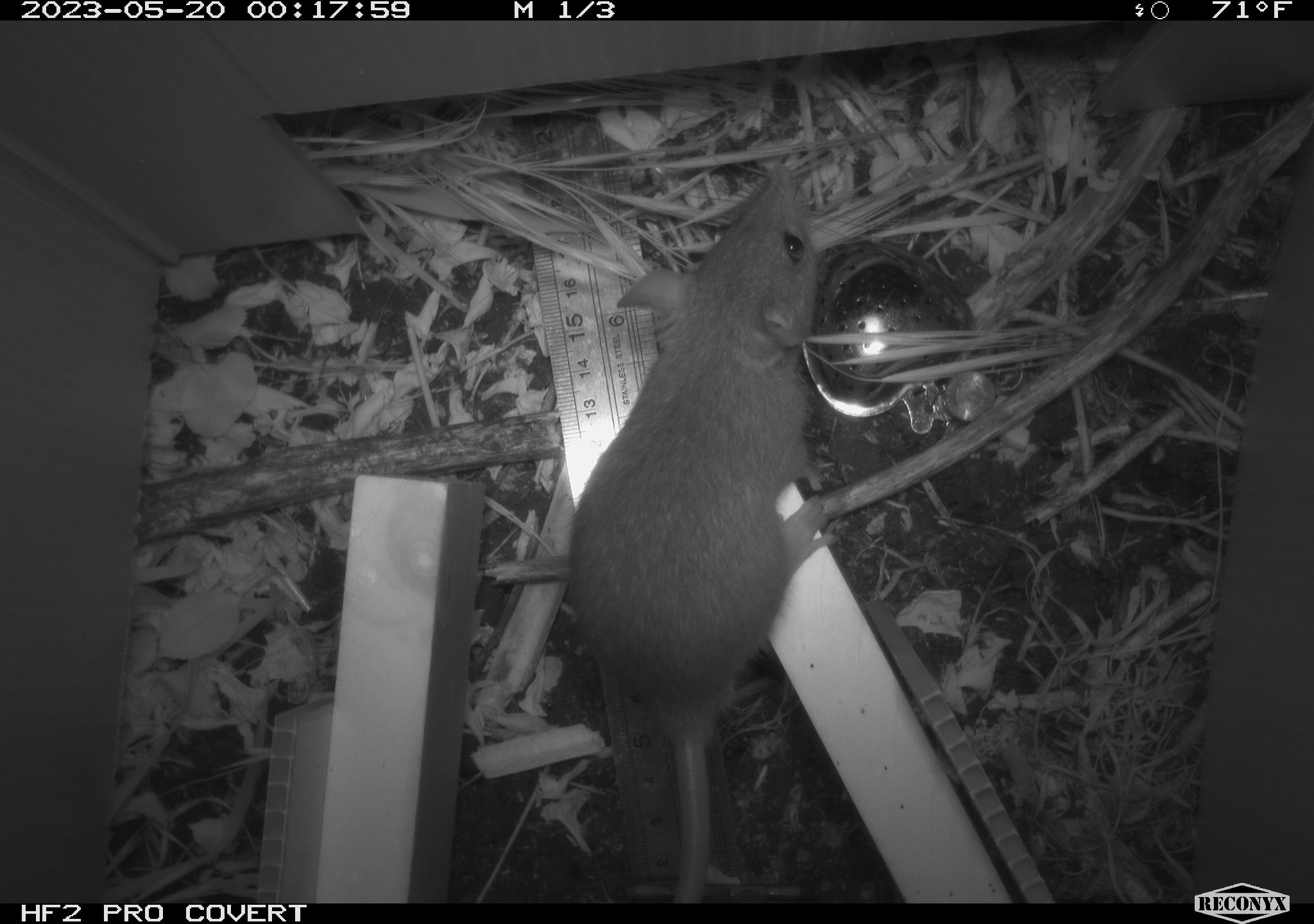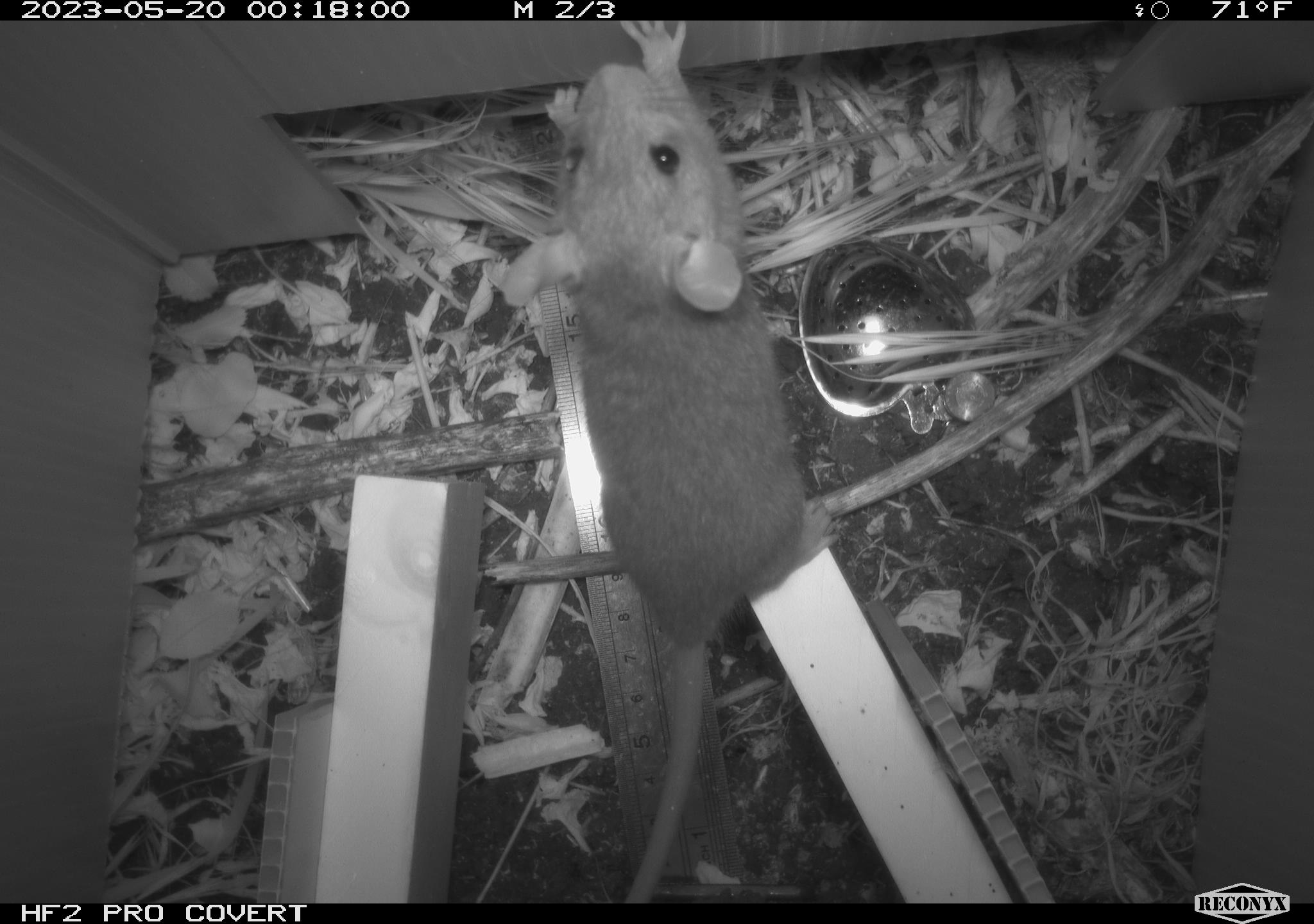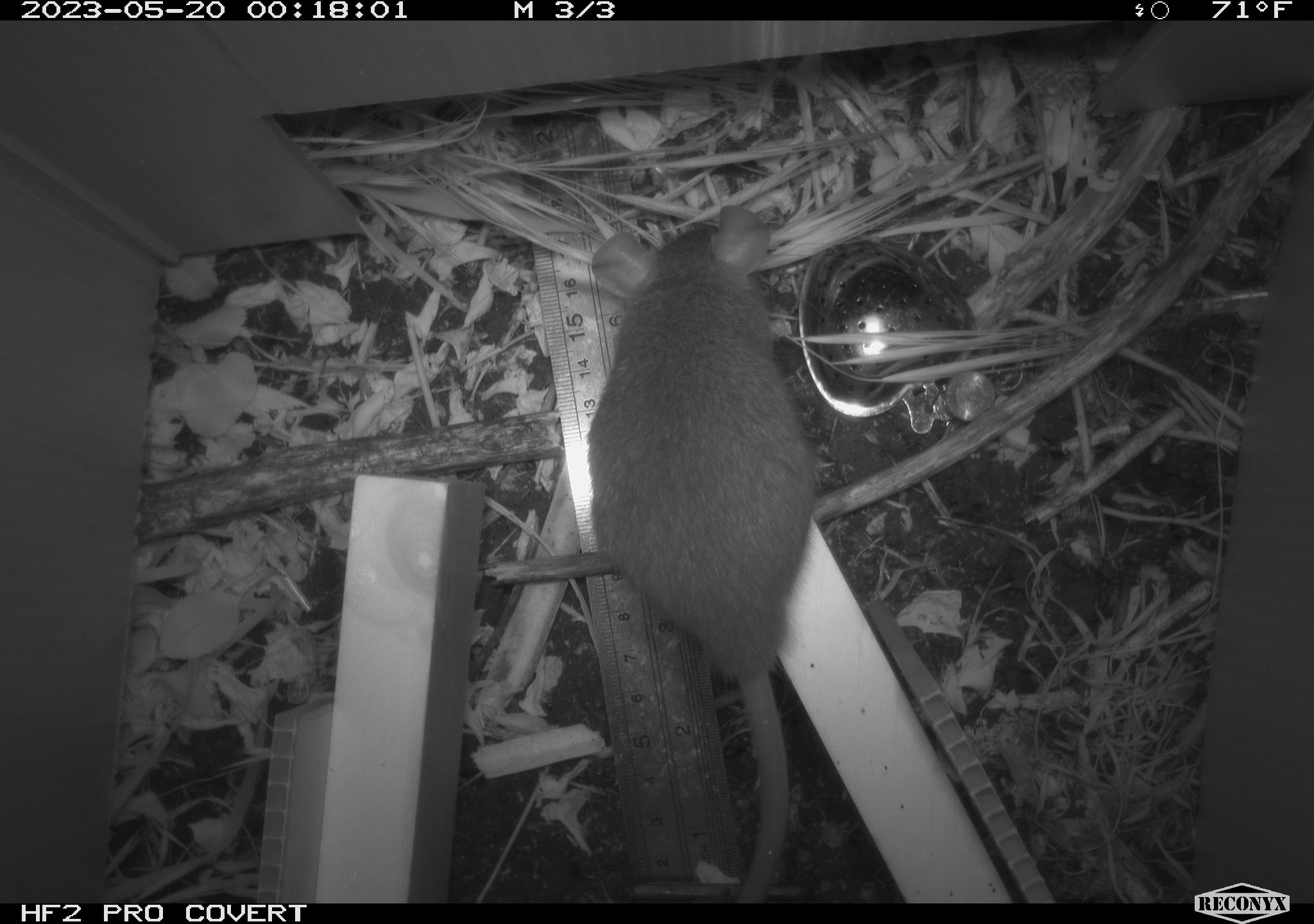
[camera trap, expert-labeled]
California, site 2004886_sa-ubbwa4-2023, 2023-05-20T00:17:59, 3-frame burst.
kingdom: Animalia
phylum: Chordata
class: Mammalia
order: Rodentia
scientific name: Rodentia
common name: mouse species